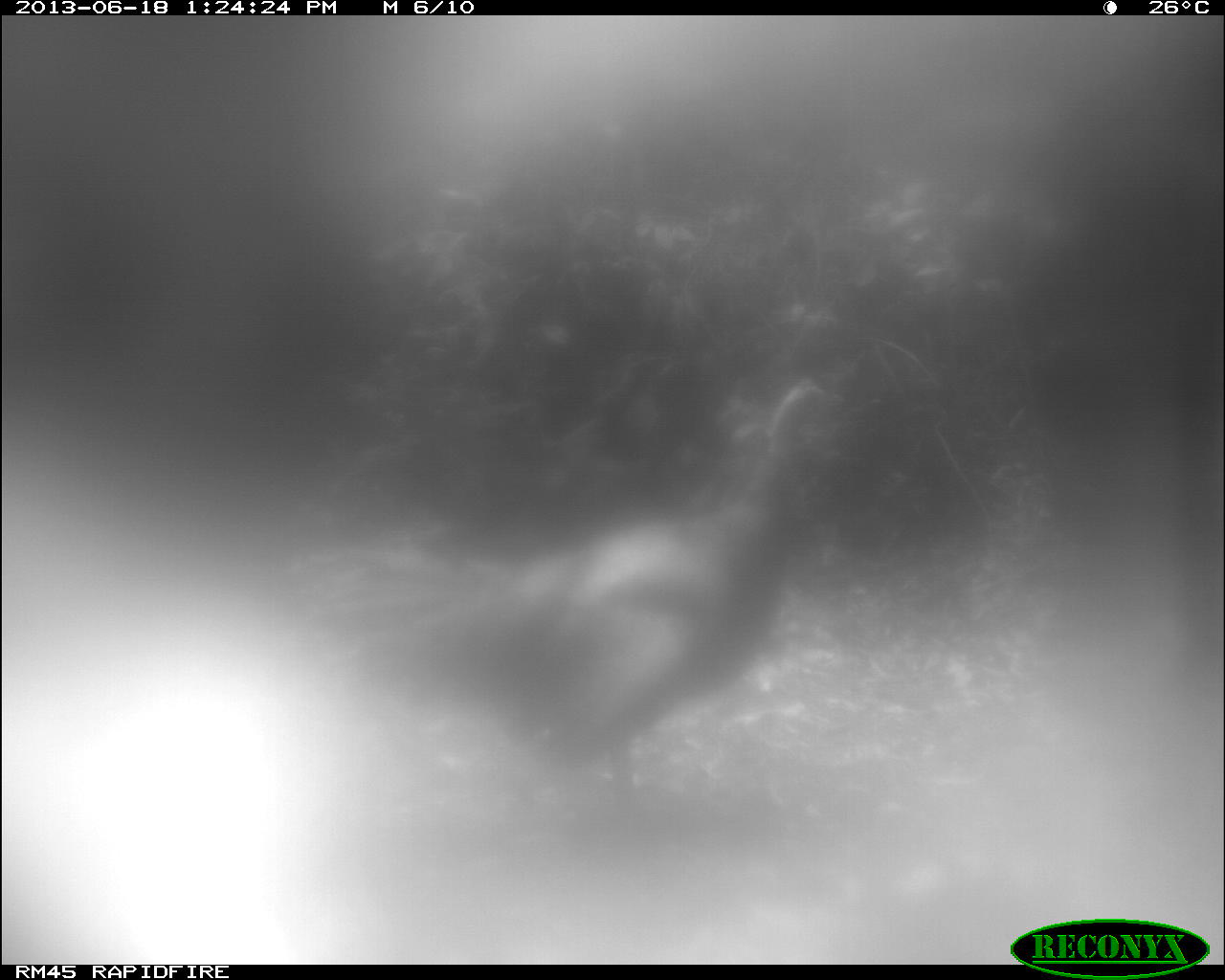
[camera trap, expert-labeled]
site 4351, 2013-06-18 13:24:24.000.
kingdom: Animalia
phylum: Chordata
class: Aves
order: Galliformes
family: Phasianidae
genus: Meleagris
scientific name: Meleagris ocellata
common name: ocellated turkey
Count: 1.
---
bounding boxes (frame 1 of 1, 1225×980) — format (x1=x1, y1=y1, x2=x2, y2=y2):
meleagris ocellata: (x1=299, y1=378, x2=844, y2=850)